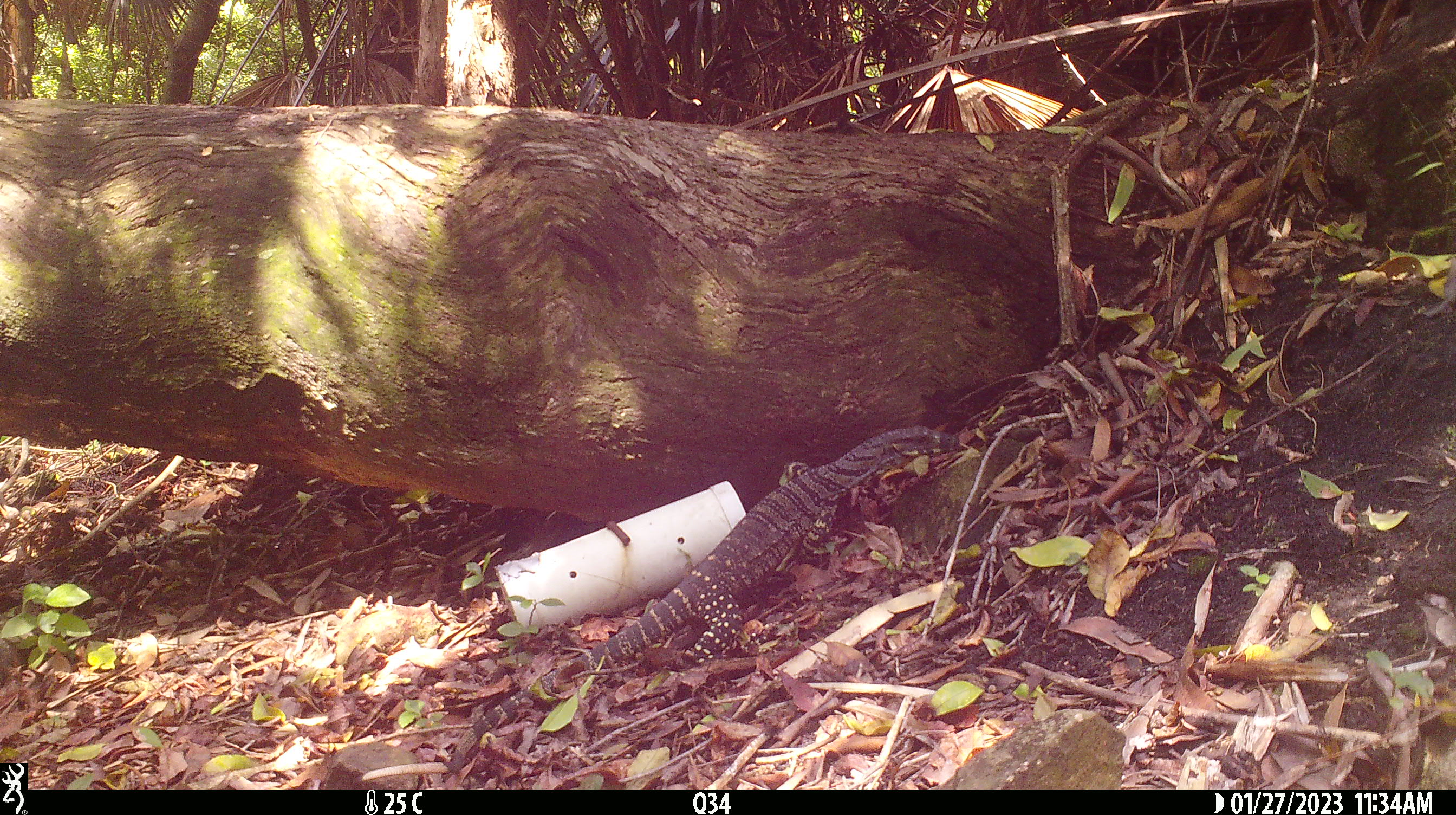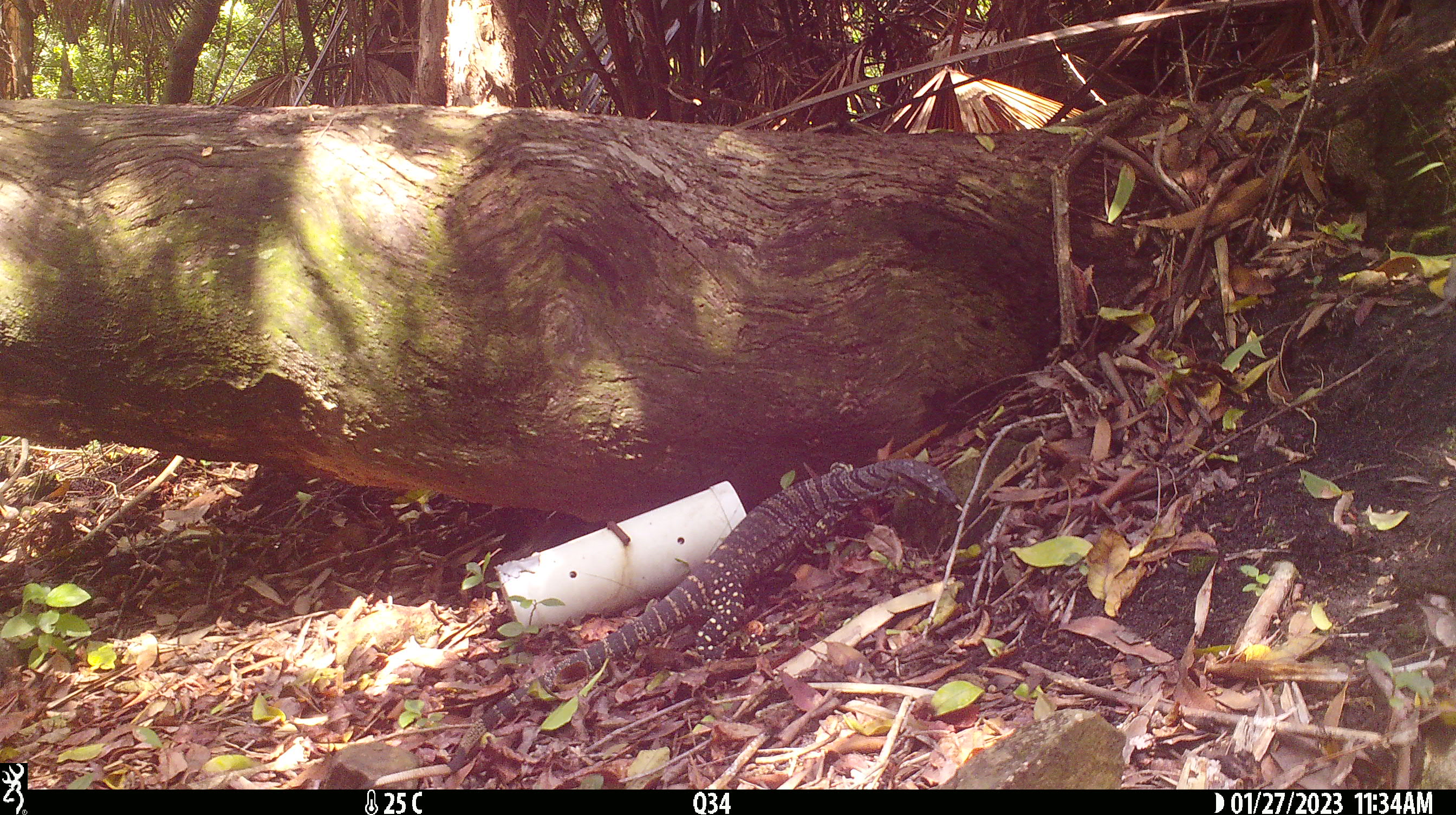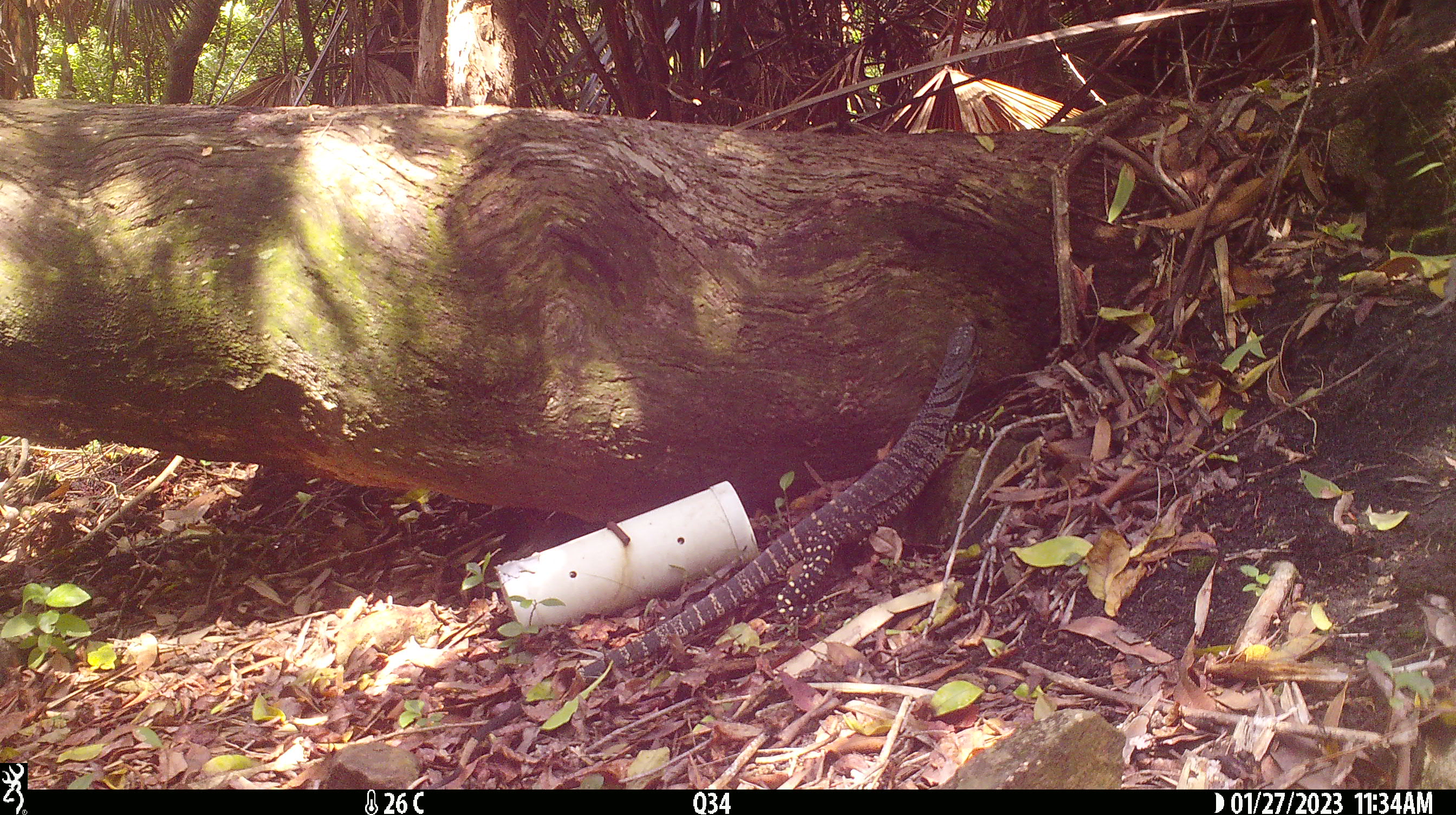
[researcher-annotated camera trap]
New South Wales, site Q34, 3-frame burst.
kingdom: Animalia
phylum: Chordata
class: Reptilia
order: Squamata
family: Varanidae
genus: Varanus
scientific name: Varanus varius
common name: lace monitor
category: goanna